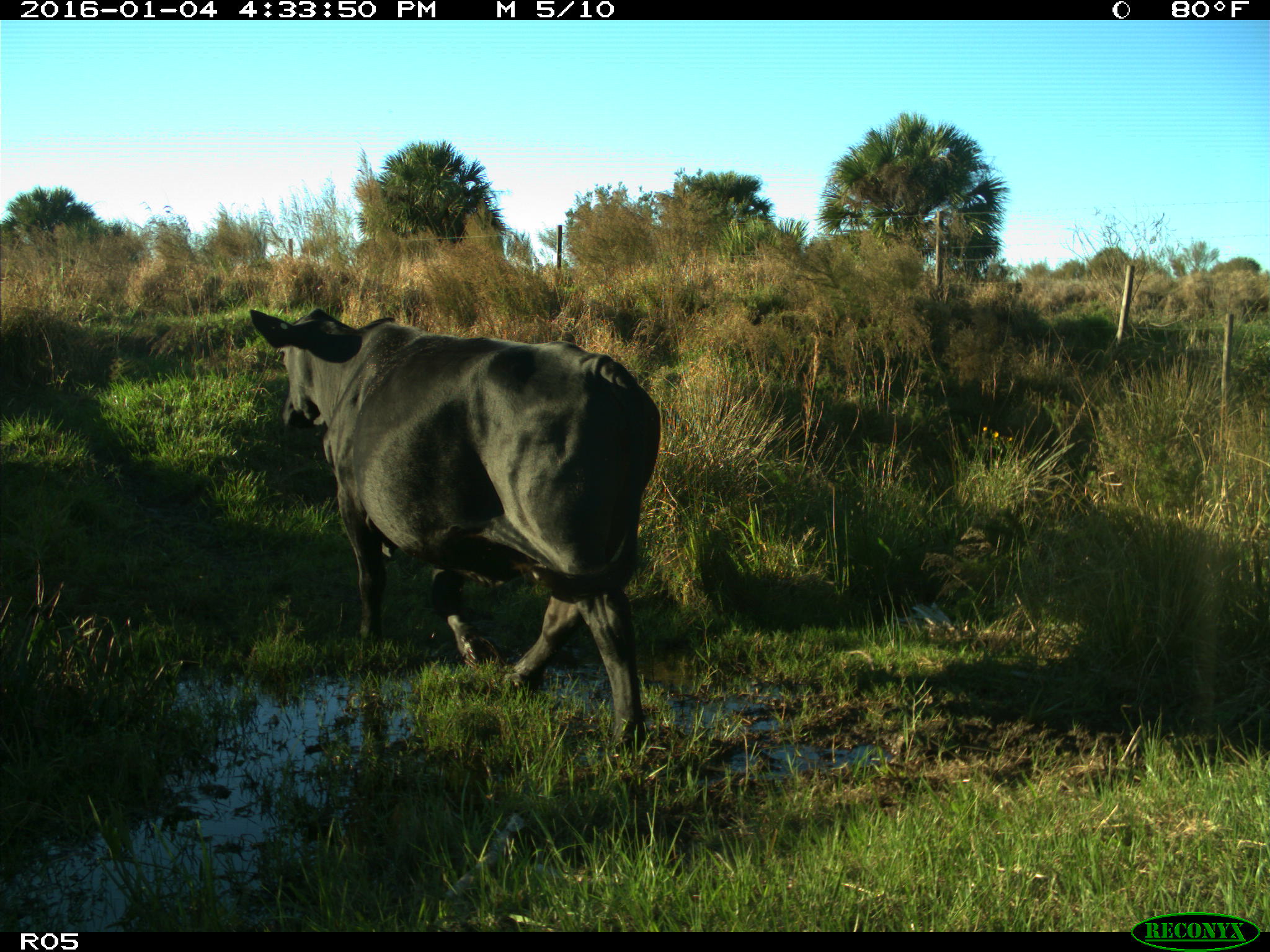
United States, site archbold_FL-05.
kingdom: Animalia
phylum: Chordata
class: Mammalia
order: Artiodactyla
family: Bovidae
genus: Bos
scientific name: Bos taurus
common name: domestic cow